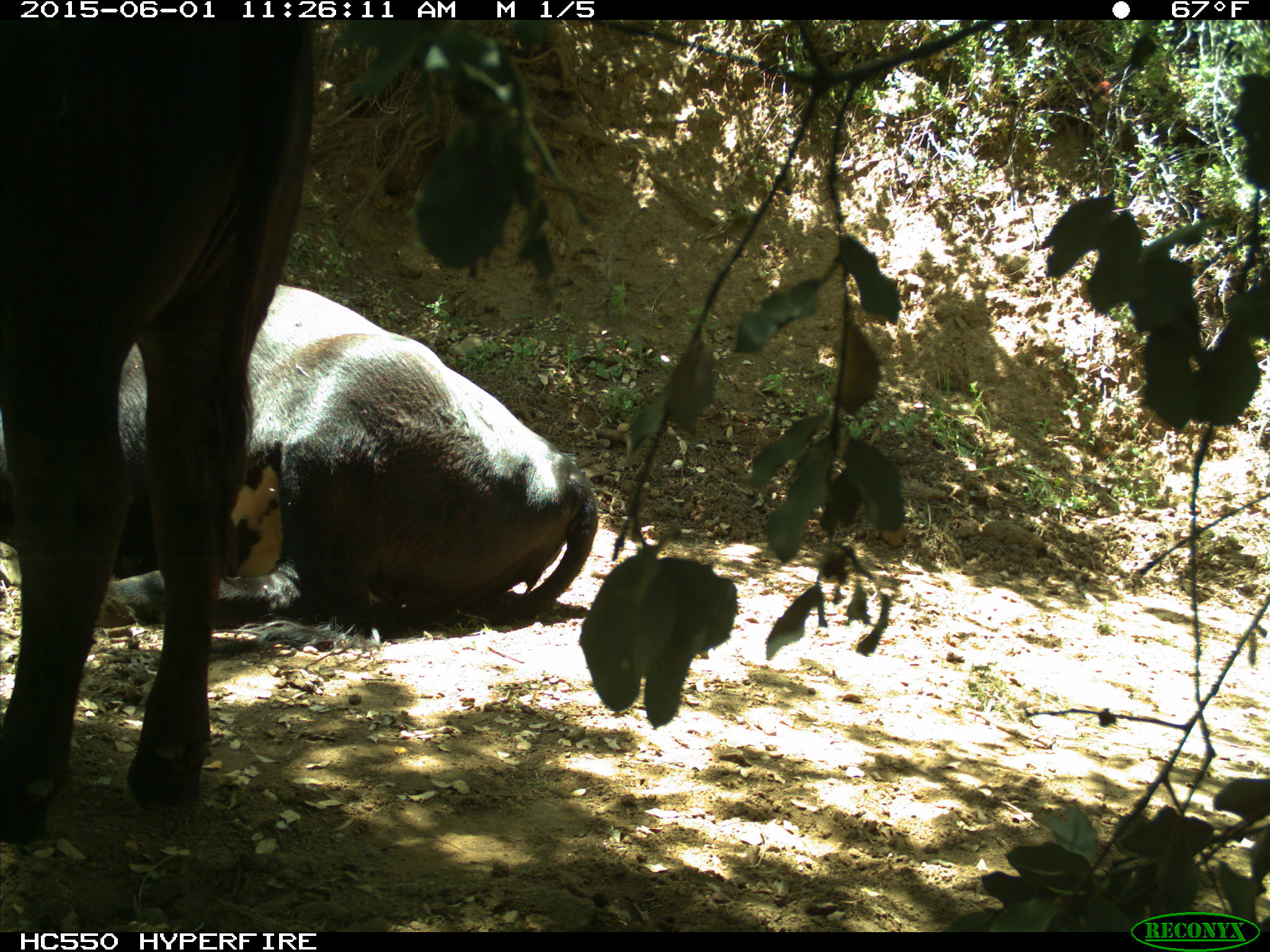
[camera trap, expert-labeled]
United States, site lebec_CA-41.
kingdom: Animalia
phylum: Chordata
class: Mammalia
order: Artiodactyla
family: Bovidae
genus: Bos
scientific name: Bos taurus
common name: domestic cow